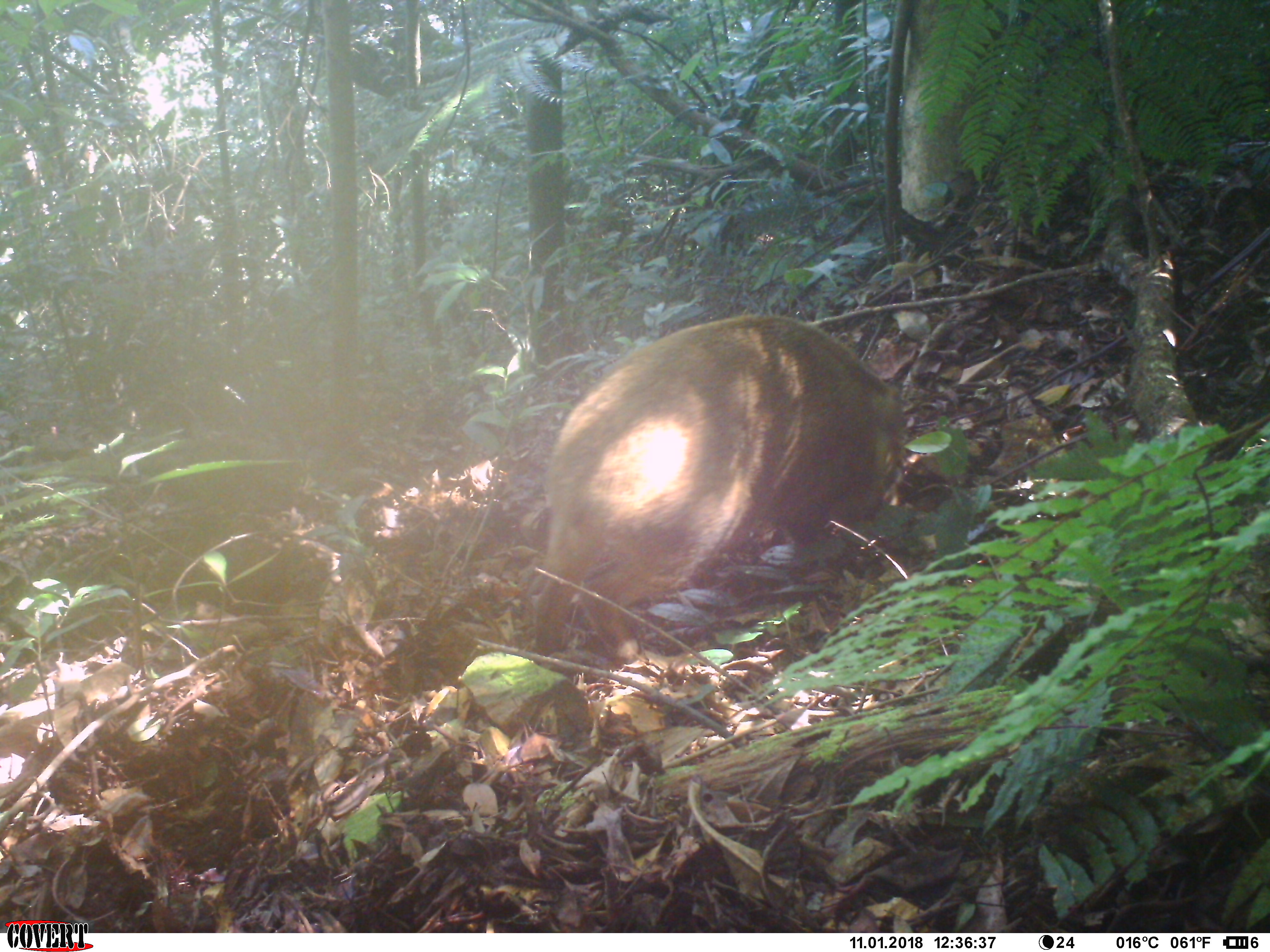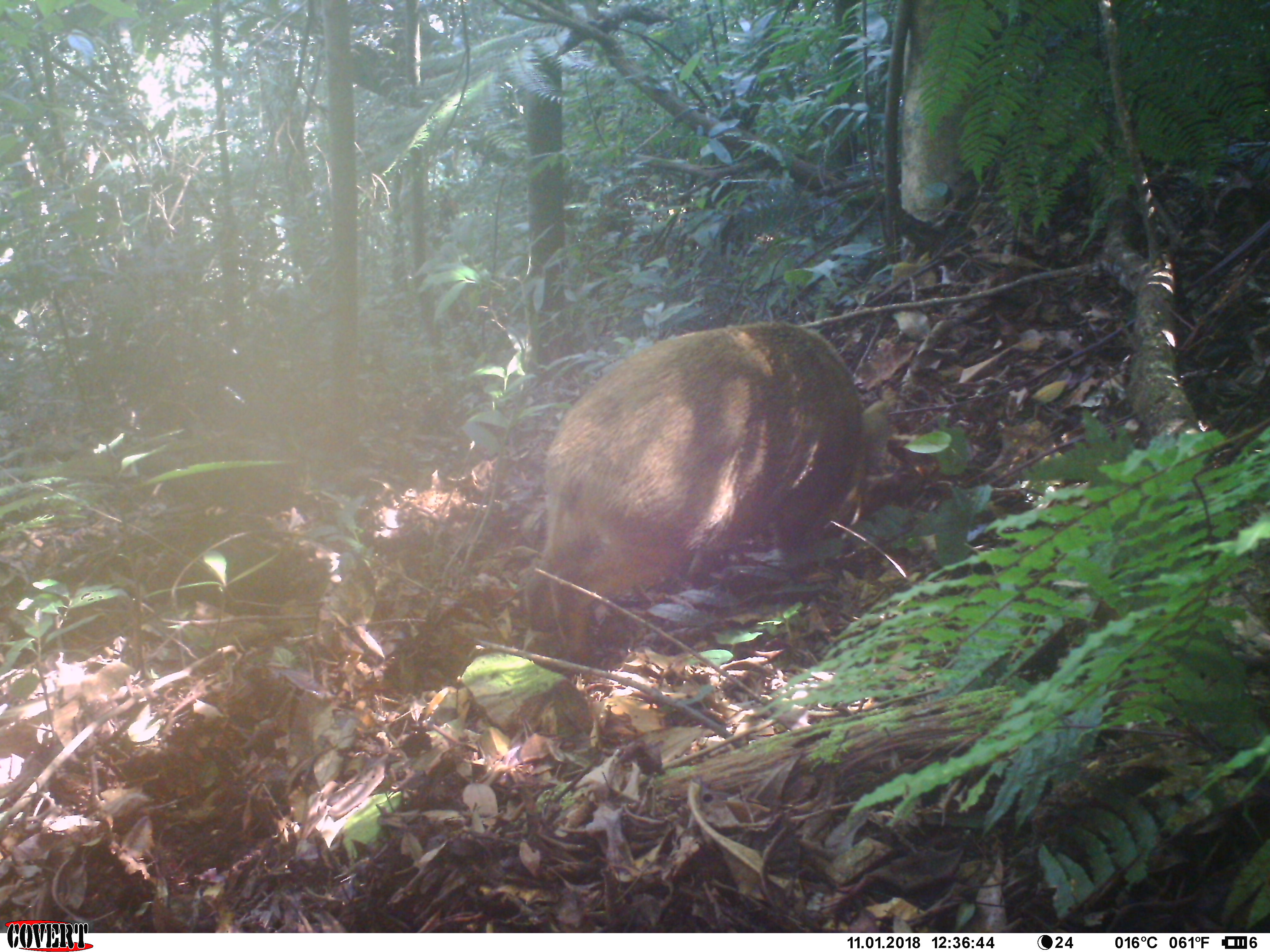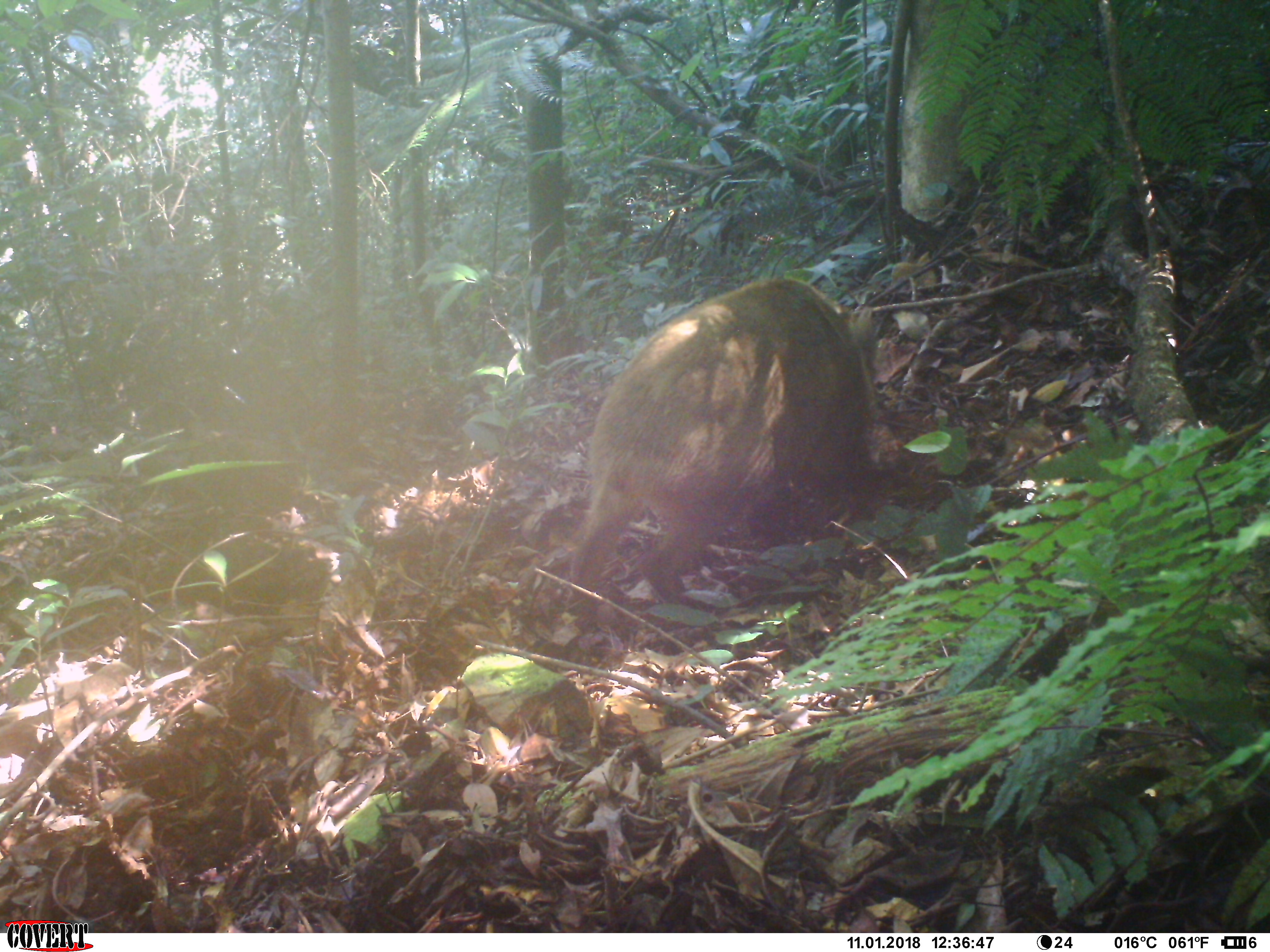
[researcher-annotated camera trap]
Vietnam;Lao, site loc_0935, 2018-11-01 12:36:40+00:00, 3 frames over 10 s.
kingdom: Animalia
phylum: Chordata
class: Mammalia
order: Artiodactyla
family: Suidae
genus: Sus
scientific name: Sus scrofa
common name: eurasian wild pig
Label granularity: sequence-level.